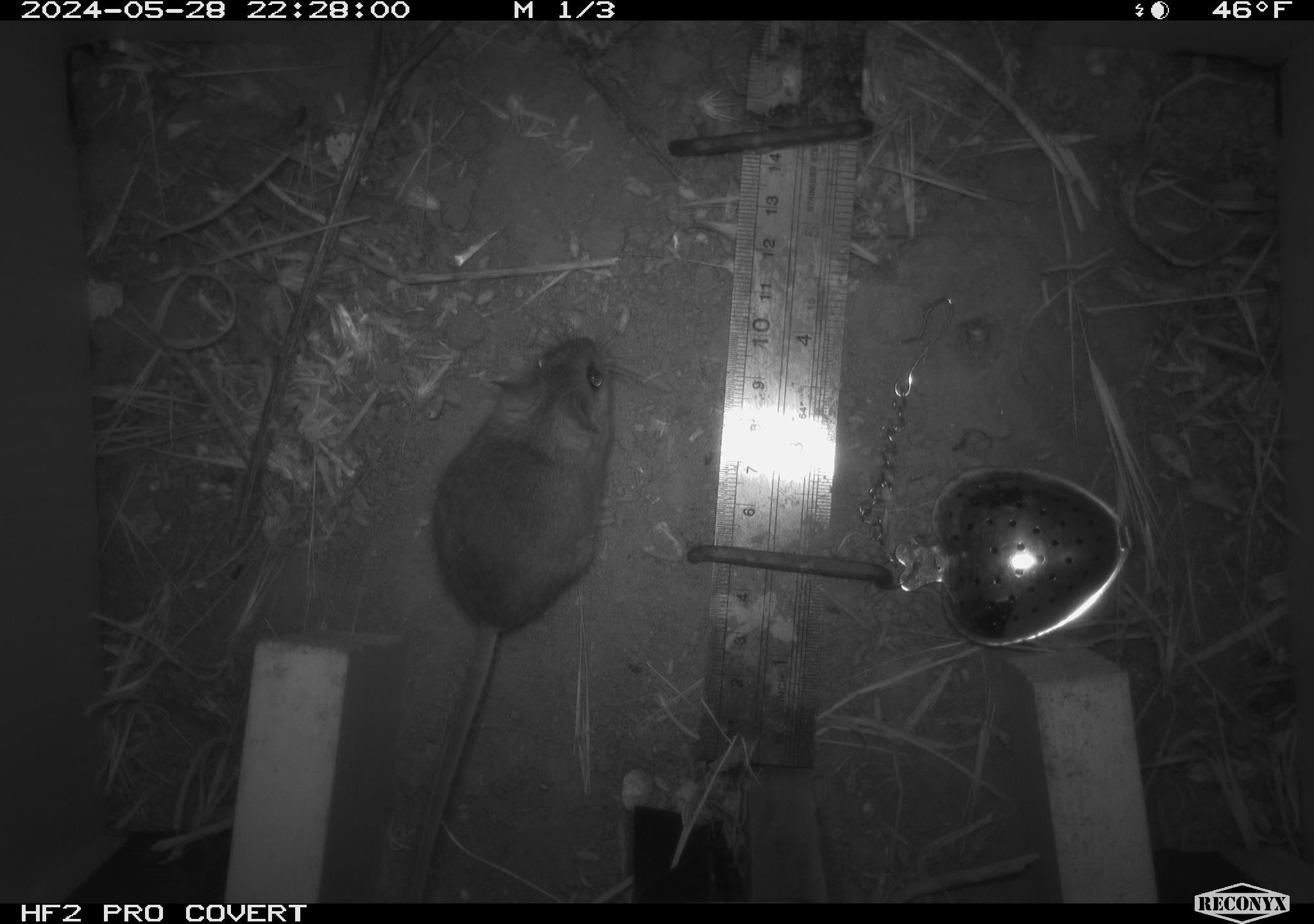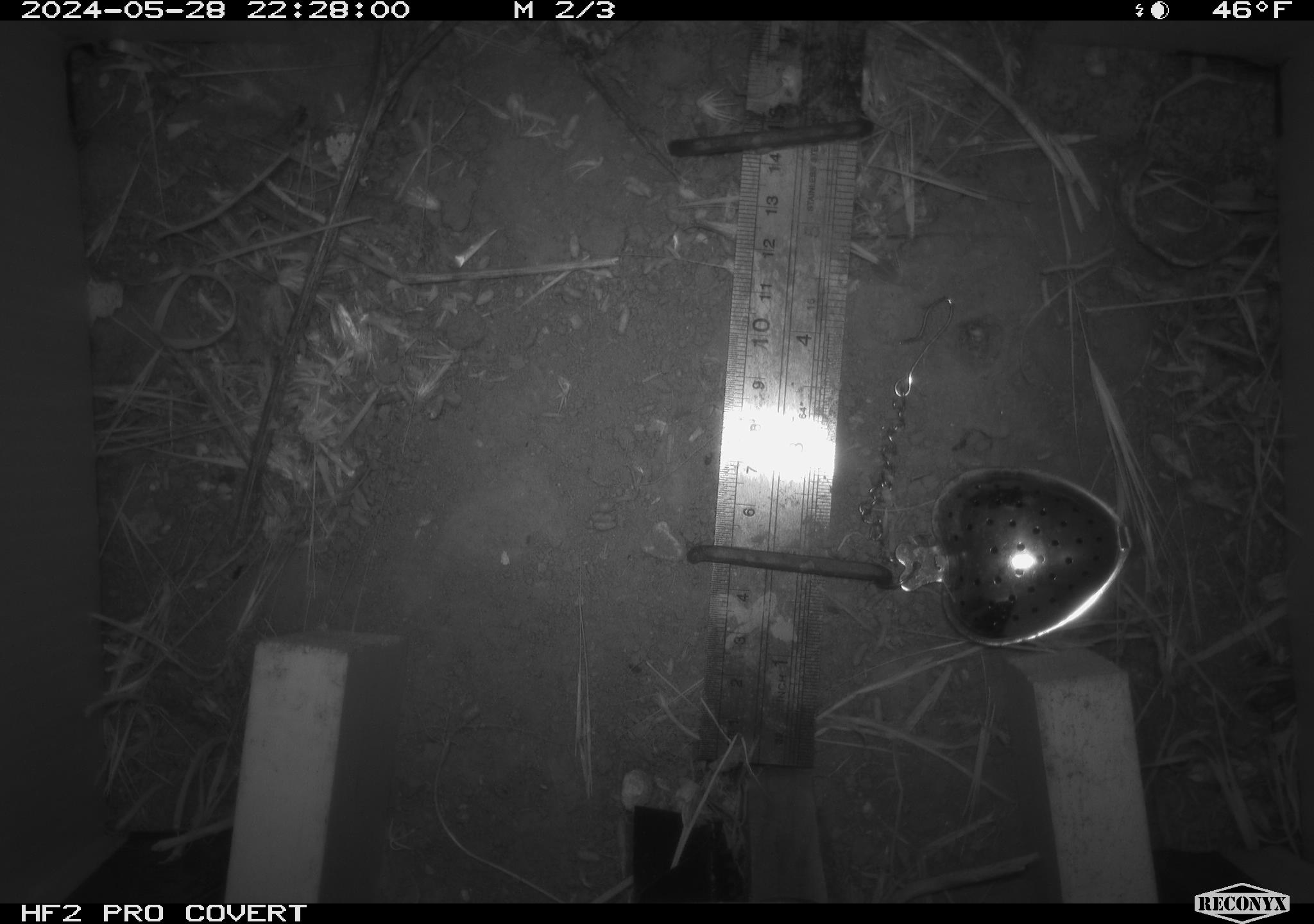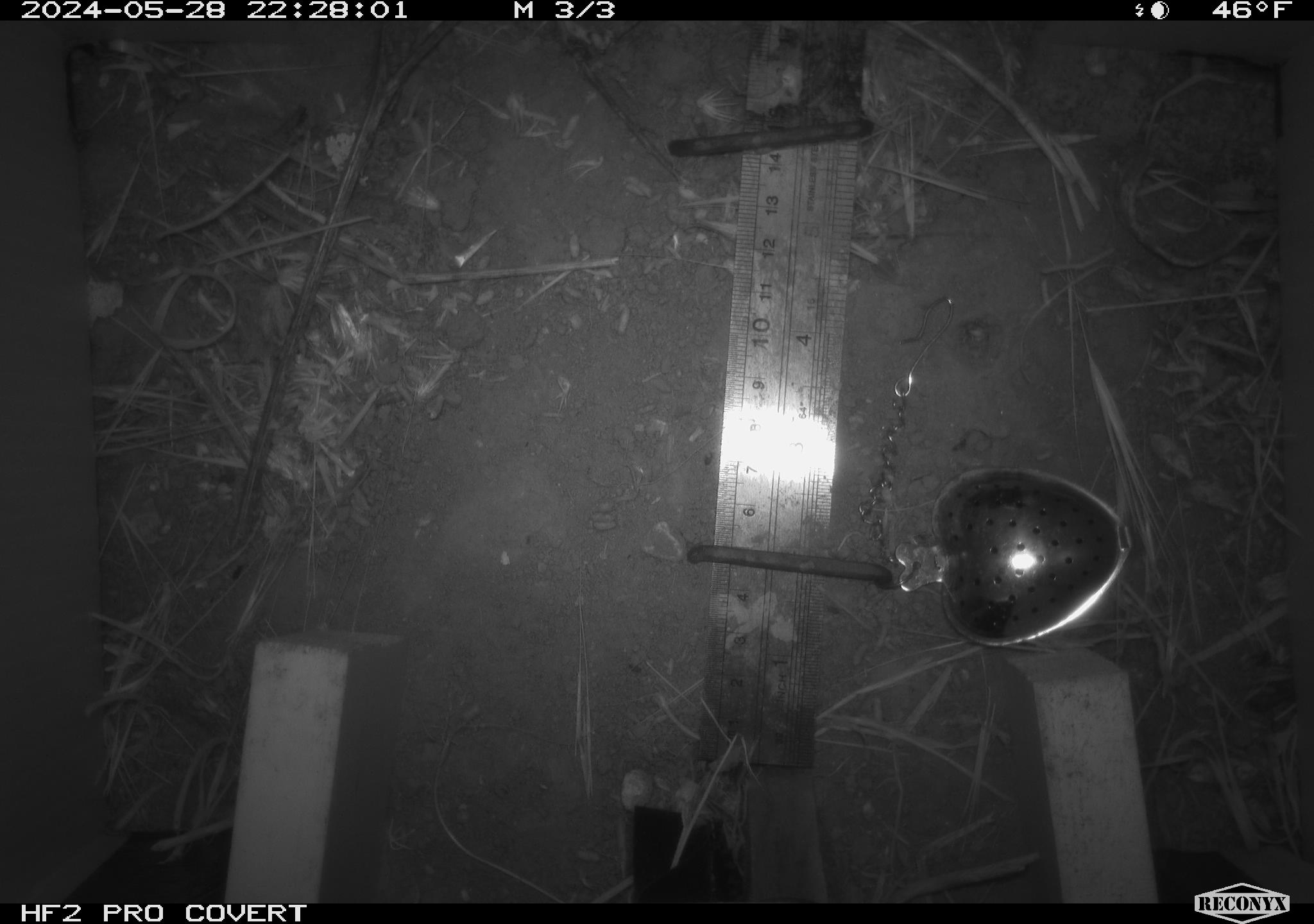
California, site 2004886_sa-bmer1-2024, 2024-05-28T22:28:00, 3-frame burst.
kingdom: Animalia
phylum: Chordata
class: Mammalia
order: Rodentia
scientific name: Rodentia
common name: mouse species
Mouse species (Rodentia).